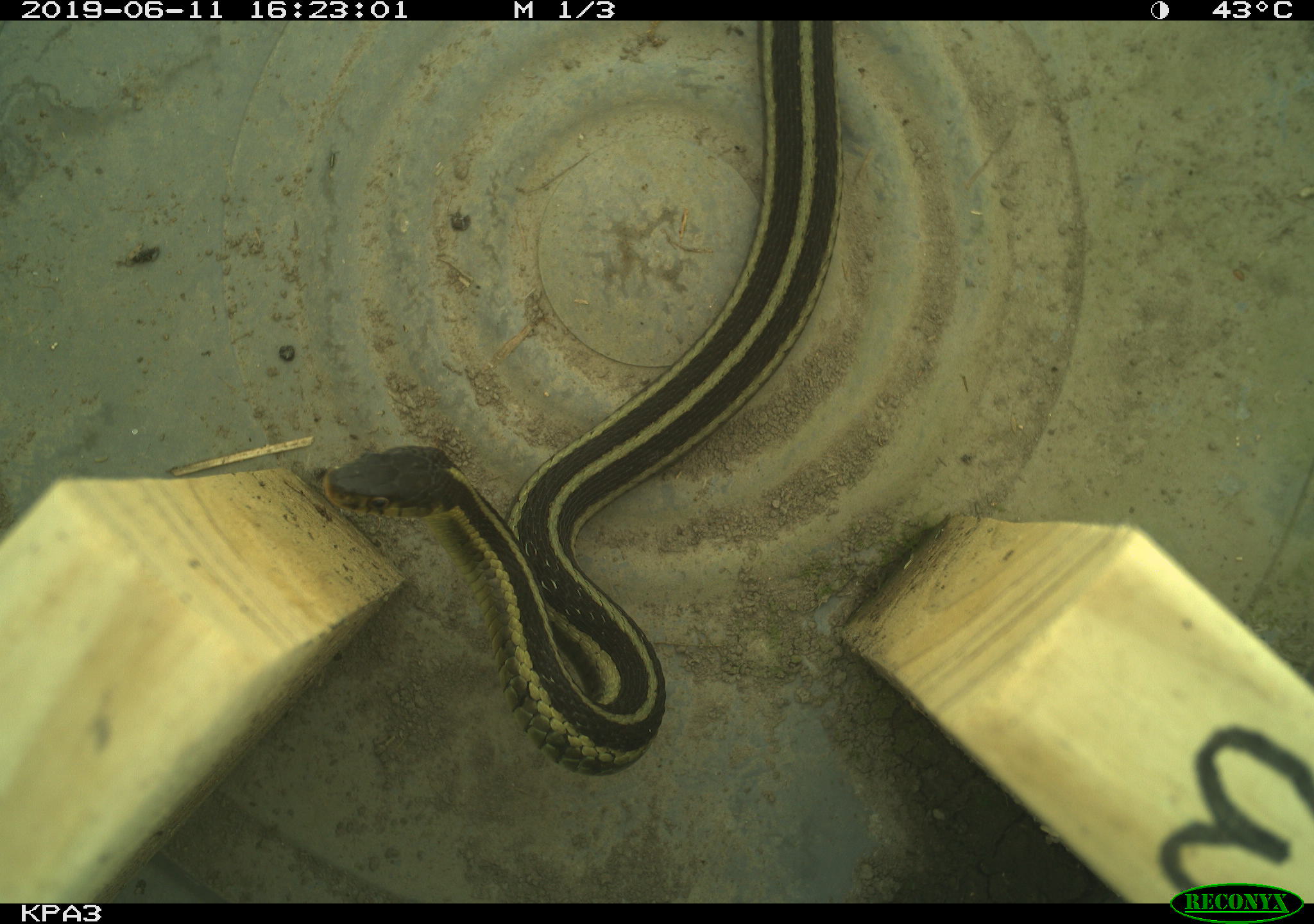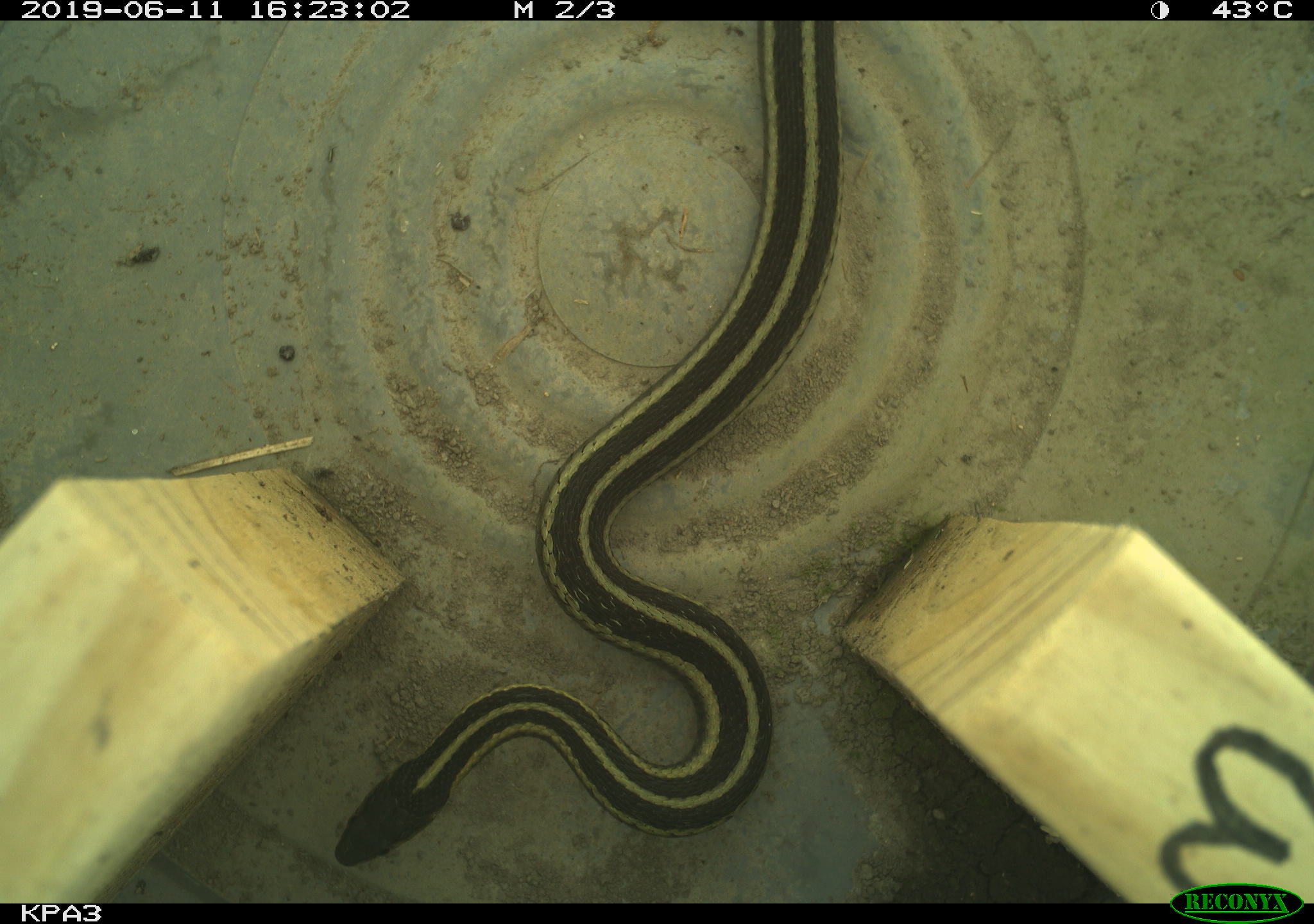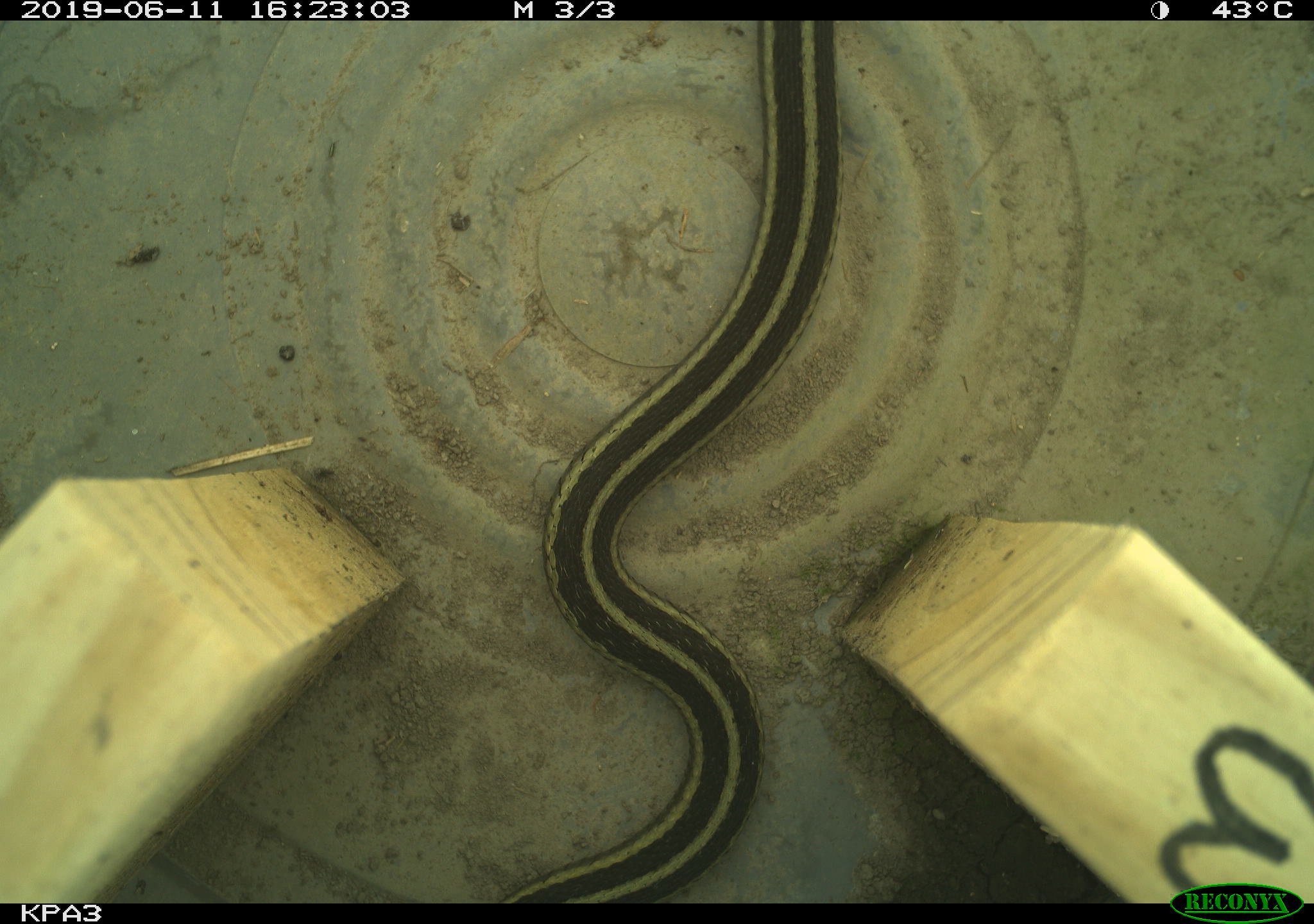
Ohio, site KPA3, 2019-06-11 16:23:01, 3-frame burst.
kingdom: Animalia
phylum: Chordata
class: Reptilia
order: Squamata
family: Colubridae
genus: Thamnophis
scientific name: Thamnophis sirtalis sirtalis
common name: eastern gartersnake